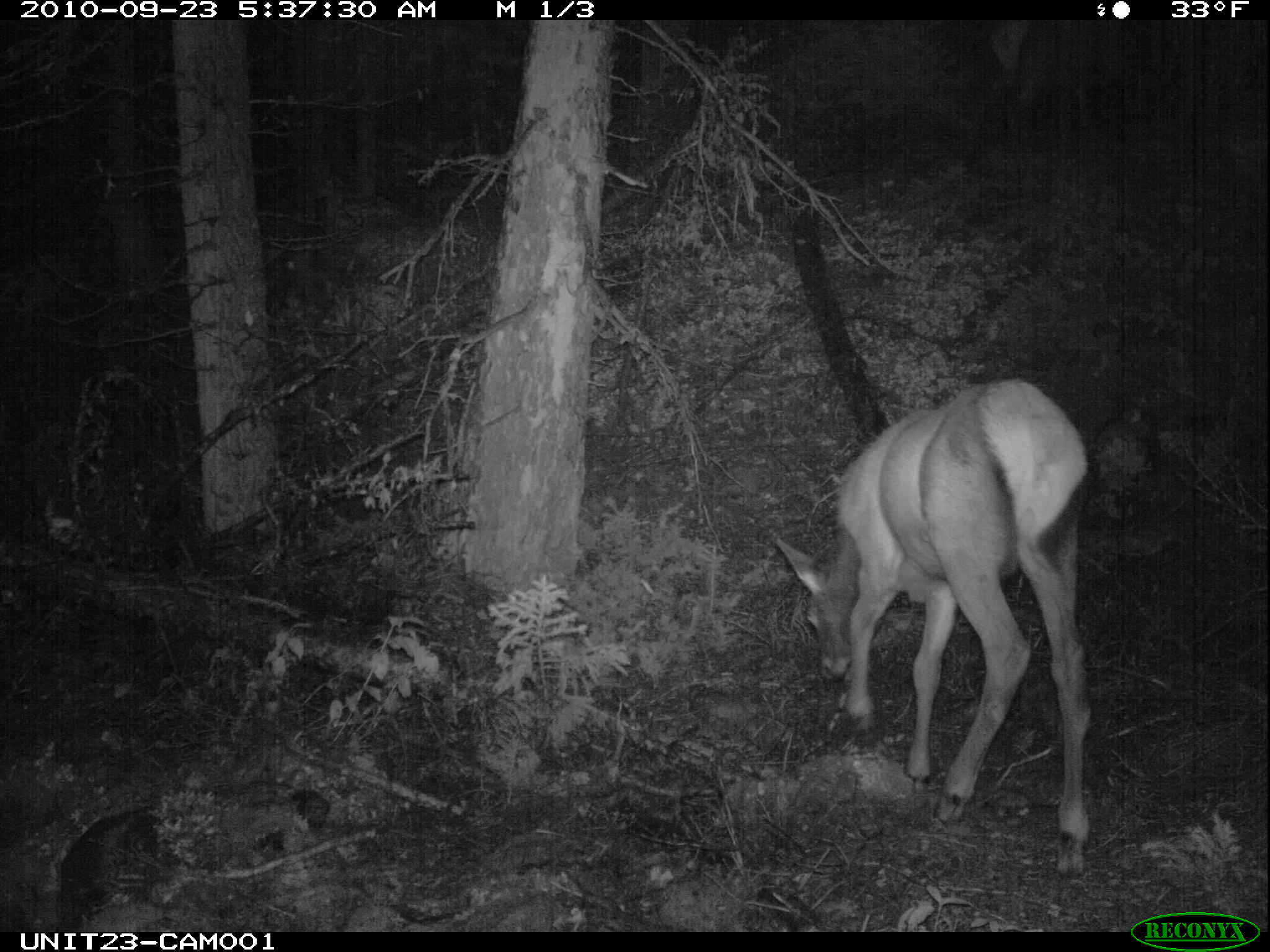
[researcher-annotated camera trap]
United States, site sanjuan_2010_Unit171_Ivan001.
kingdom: Animalia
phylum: Chordata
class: Mammalia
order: Artiodactyla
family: Cervidae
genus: Cervus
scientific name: Cervus elaphus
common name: red deer